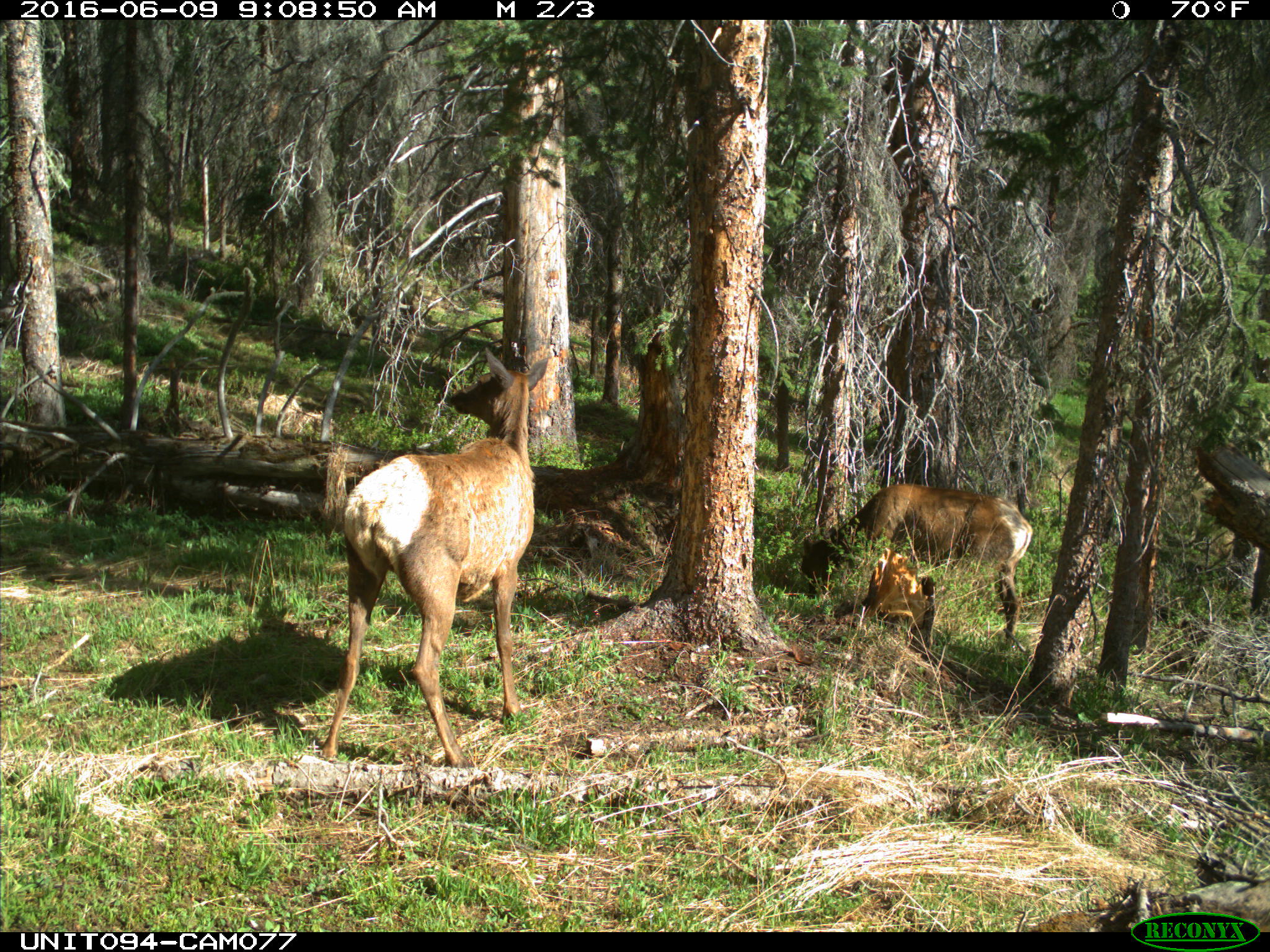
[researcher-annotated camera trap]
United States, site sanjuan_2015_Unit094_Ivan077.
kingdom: Animalia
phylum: Chordata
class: Mammalia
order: Artiodactyla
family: Cervidae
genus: Cervus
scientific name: Cervus elaphus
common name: red deer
Cervus elaphus (red deer).